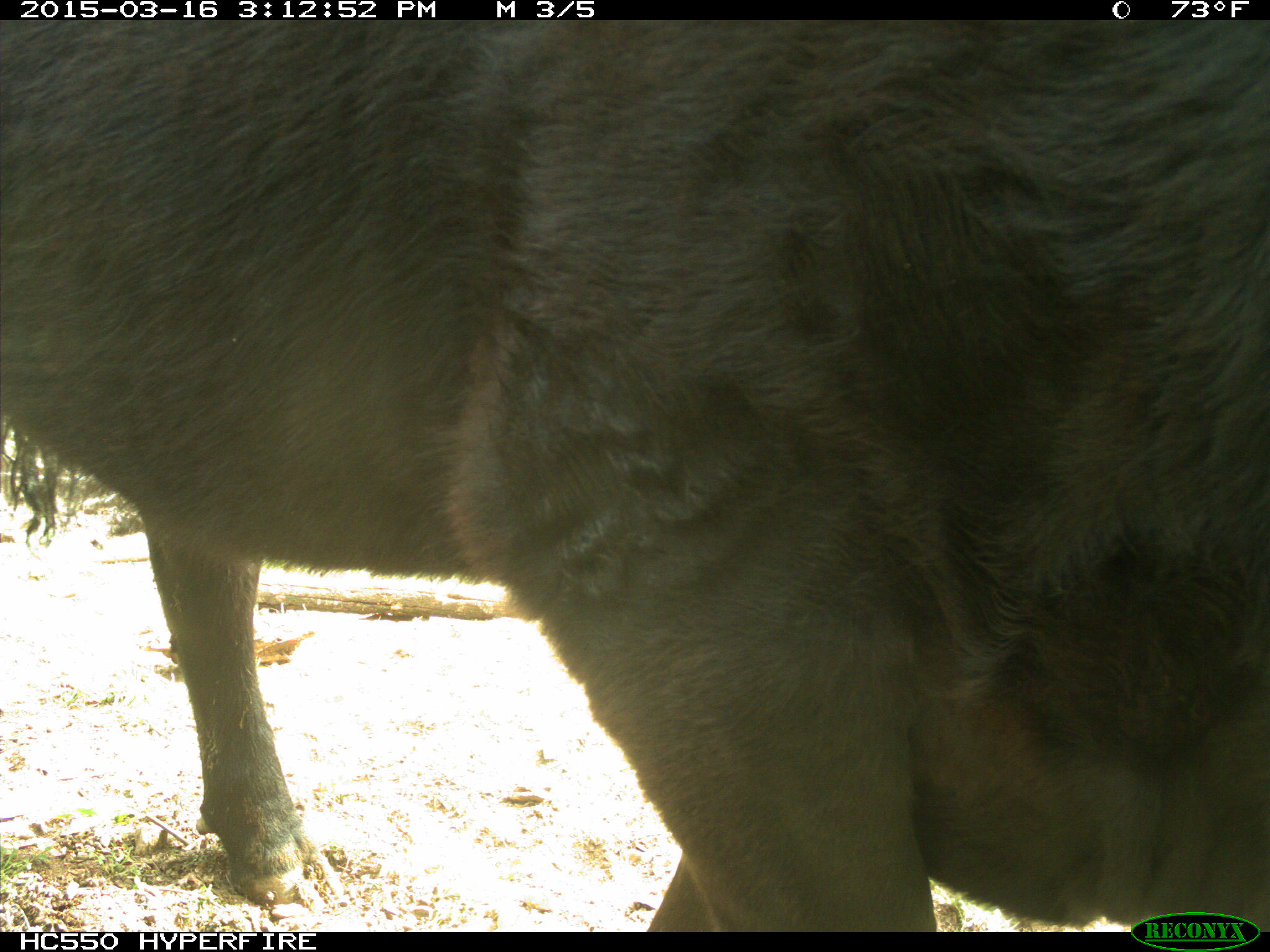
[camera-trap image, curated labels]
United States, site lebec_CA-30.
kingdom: Animalia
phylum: Chordata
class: Mammalia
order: Artiodactyla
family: Bovidae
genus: Bos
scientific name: Bos taurus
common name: domestic cow